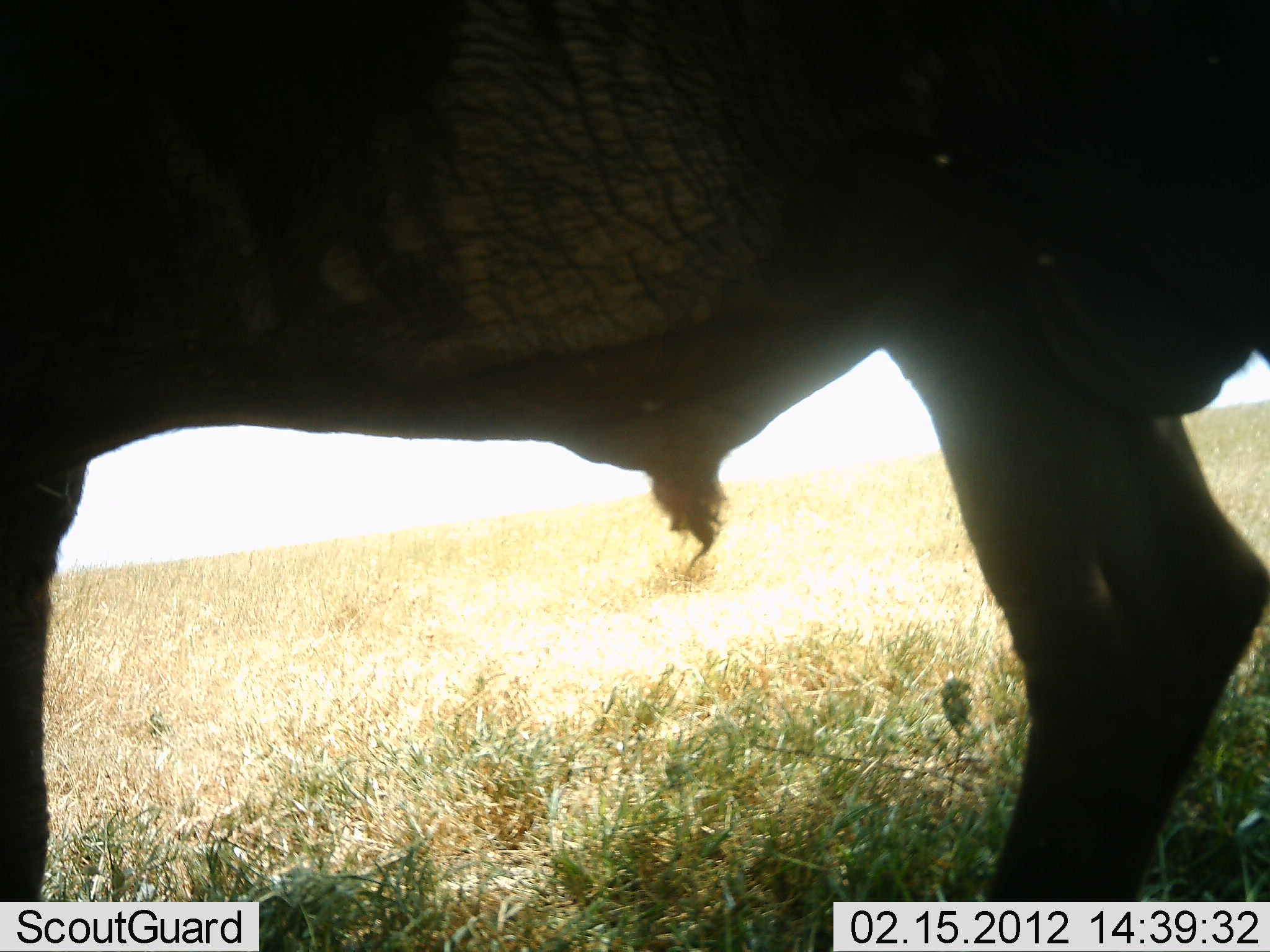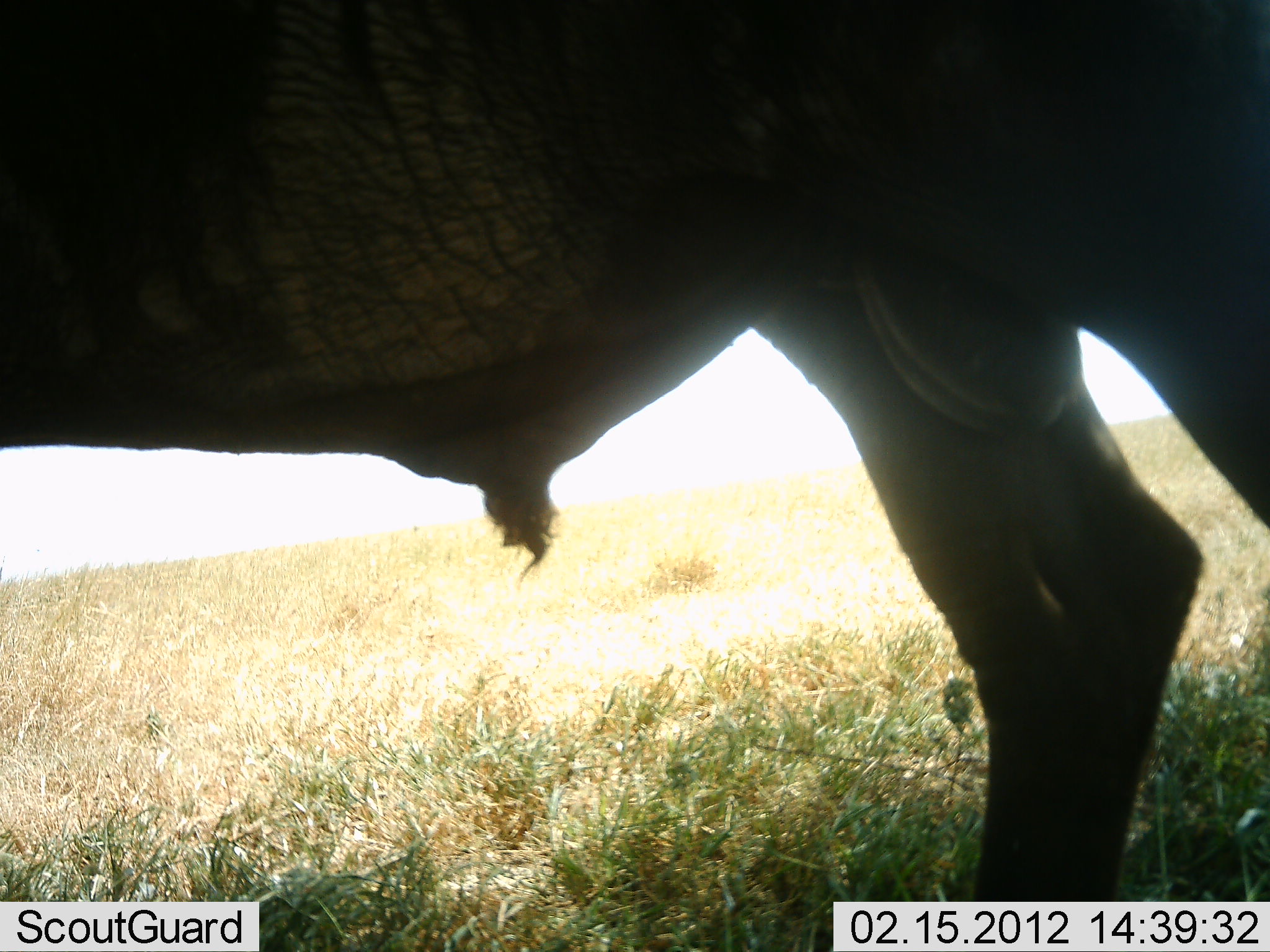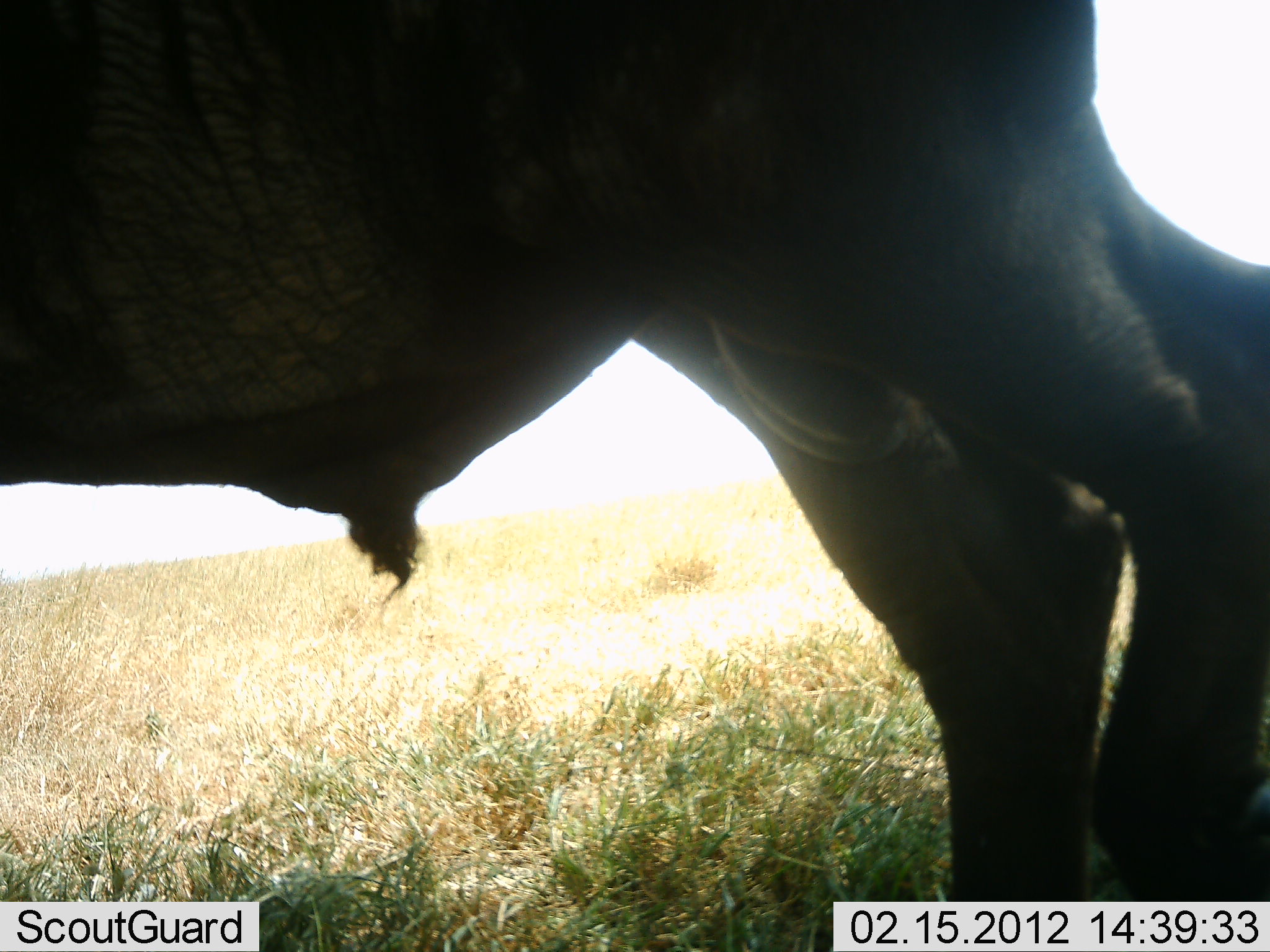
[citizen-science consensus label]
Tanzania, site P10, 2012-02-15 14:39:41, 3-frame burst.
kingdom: Animalia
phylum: Chordata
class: Mammalia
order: Artiodactyla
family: Bovidae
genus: Connochaetes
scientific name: Connochaetes taurinus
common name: blue wildebeest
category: wildebeest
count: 1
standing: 38%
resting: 0%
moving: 62%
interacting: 0%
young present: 0%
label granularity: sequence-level